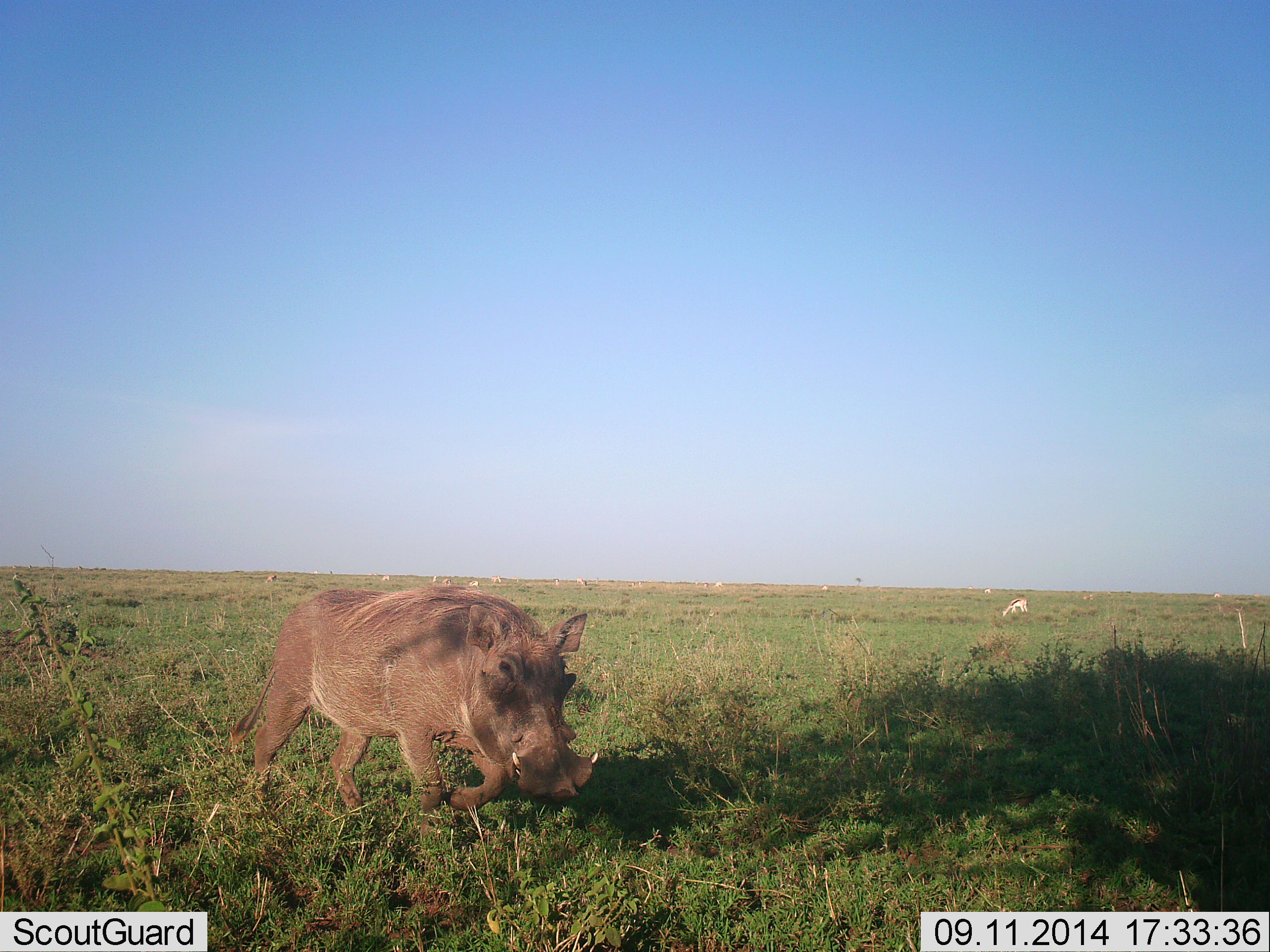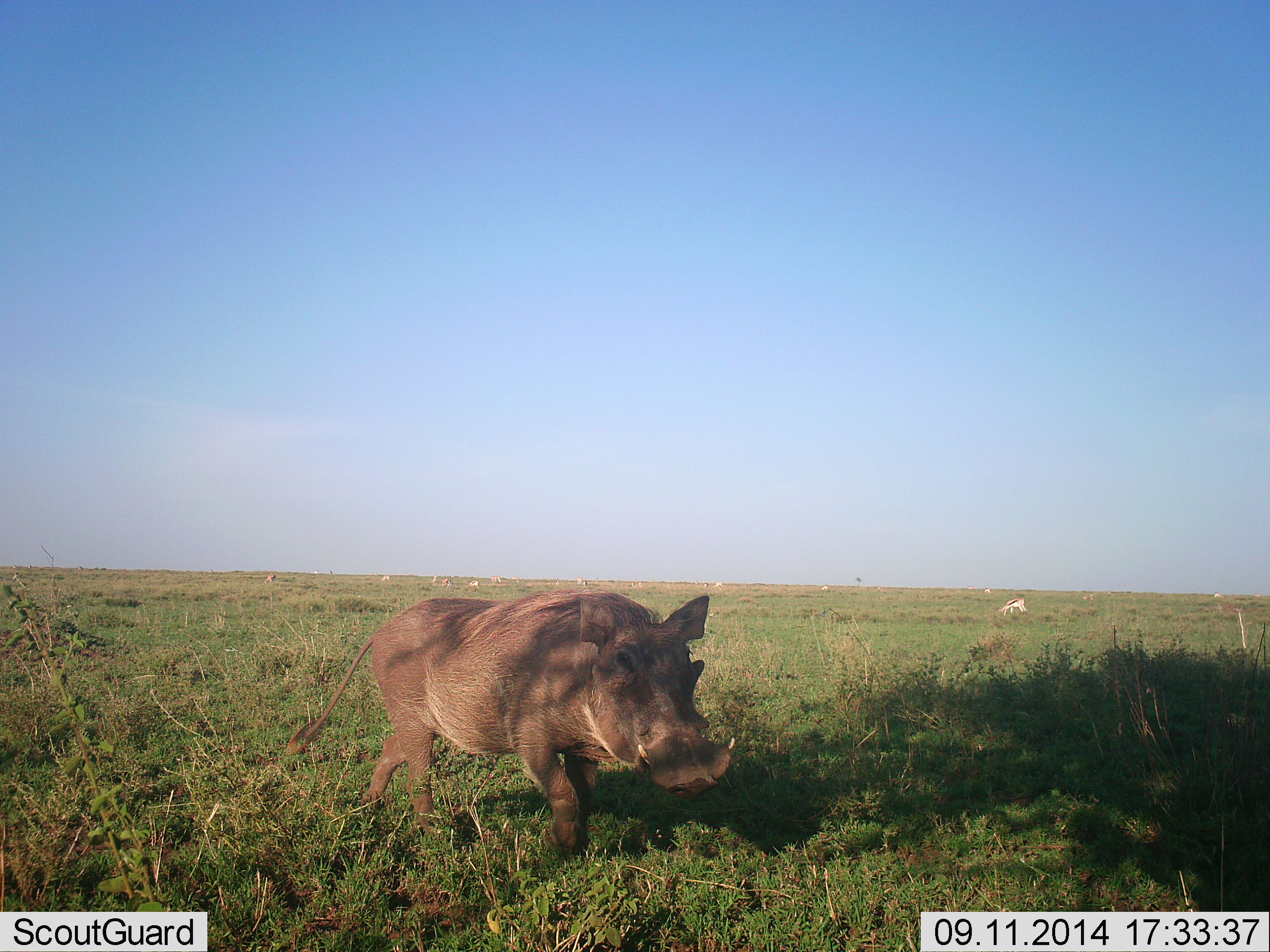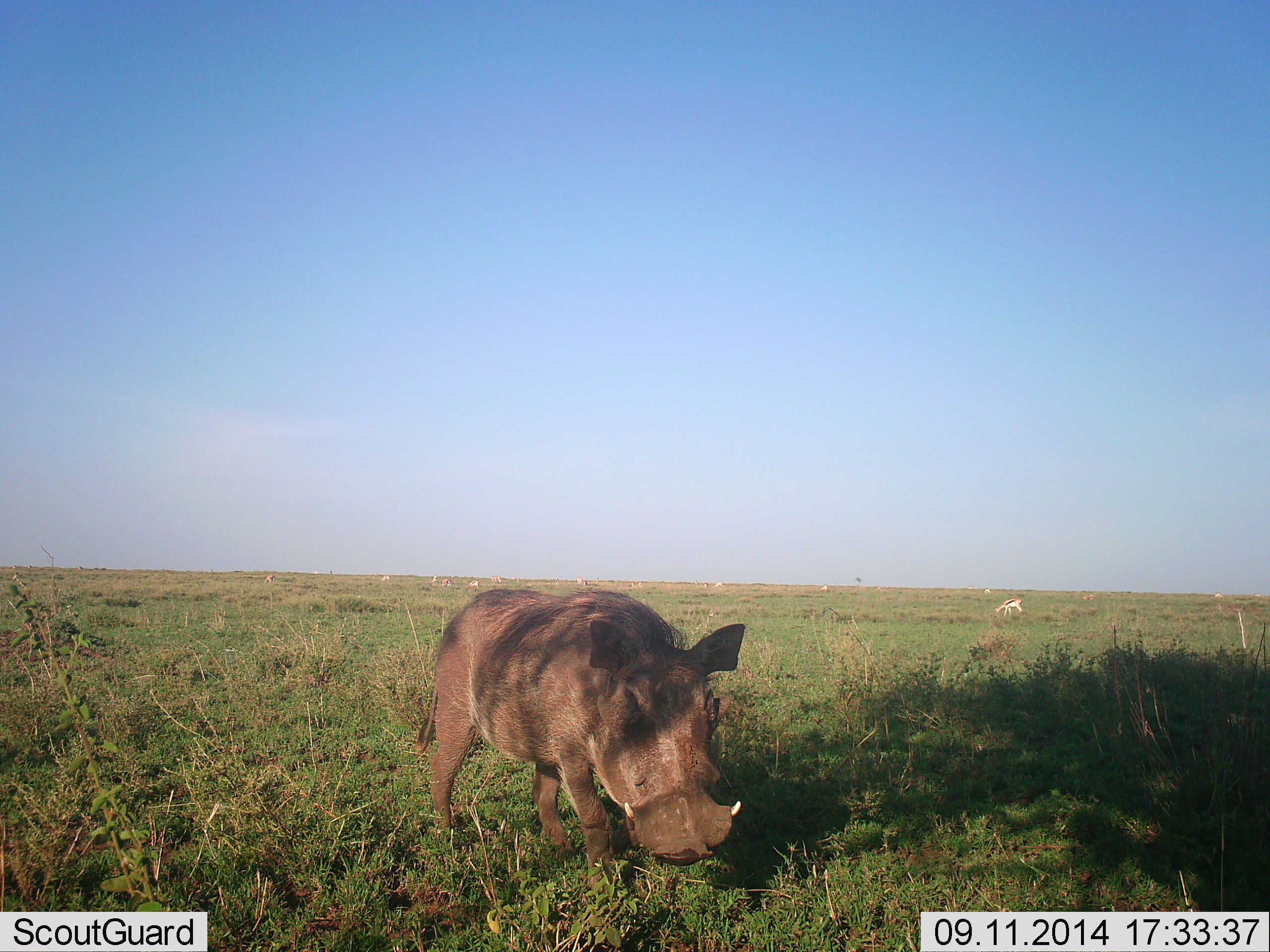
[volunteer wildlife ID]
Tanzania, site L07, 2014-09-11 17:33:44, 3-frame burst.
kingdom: Animalia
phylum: Chordata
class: Mammalia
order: Artiodactyla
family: Suidae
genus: Phacochoerus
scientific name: Phacochoerus africanus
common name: warthog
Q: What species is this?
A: Warthog (Phacochoerus africanus).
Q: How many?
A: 1.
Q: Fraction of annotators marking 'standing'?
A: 0%.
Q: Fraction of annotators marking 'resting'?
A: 0%.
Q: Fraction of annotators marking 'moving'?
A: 100%.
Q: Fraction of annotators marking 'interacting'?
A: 0%.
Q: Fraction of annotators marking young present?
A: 0%.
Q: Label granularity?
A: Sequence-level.